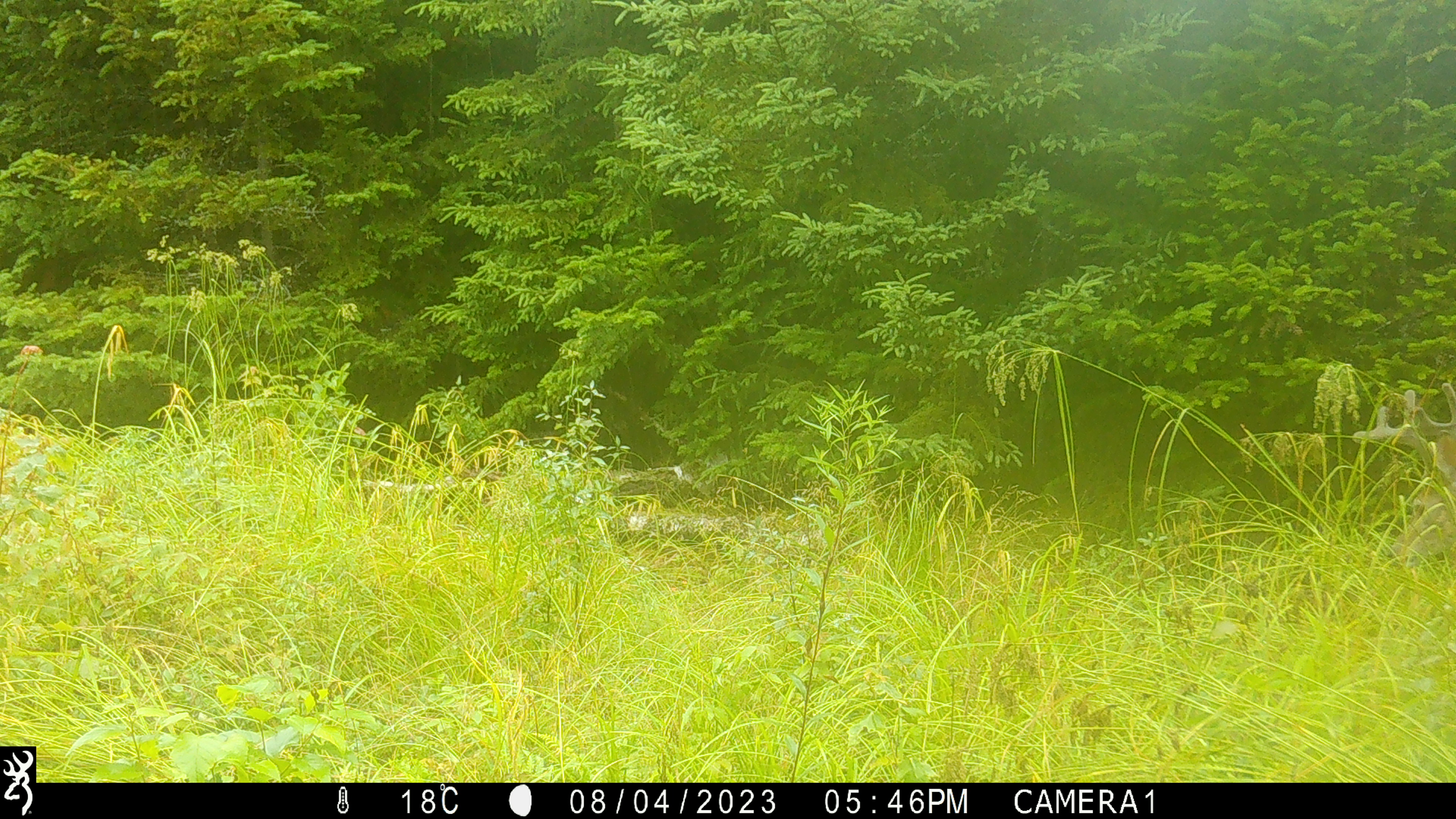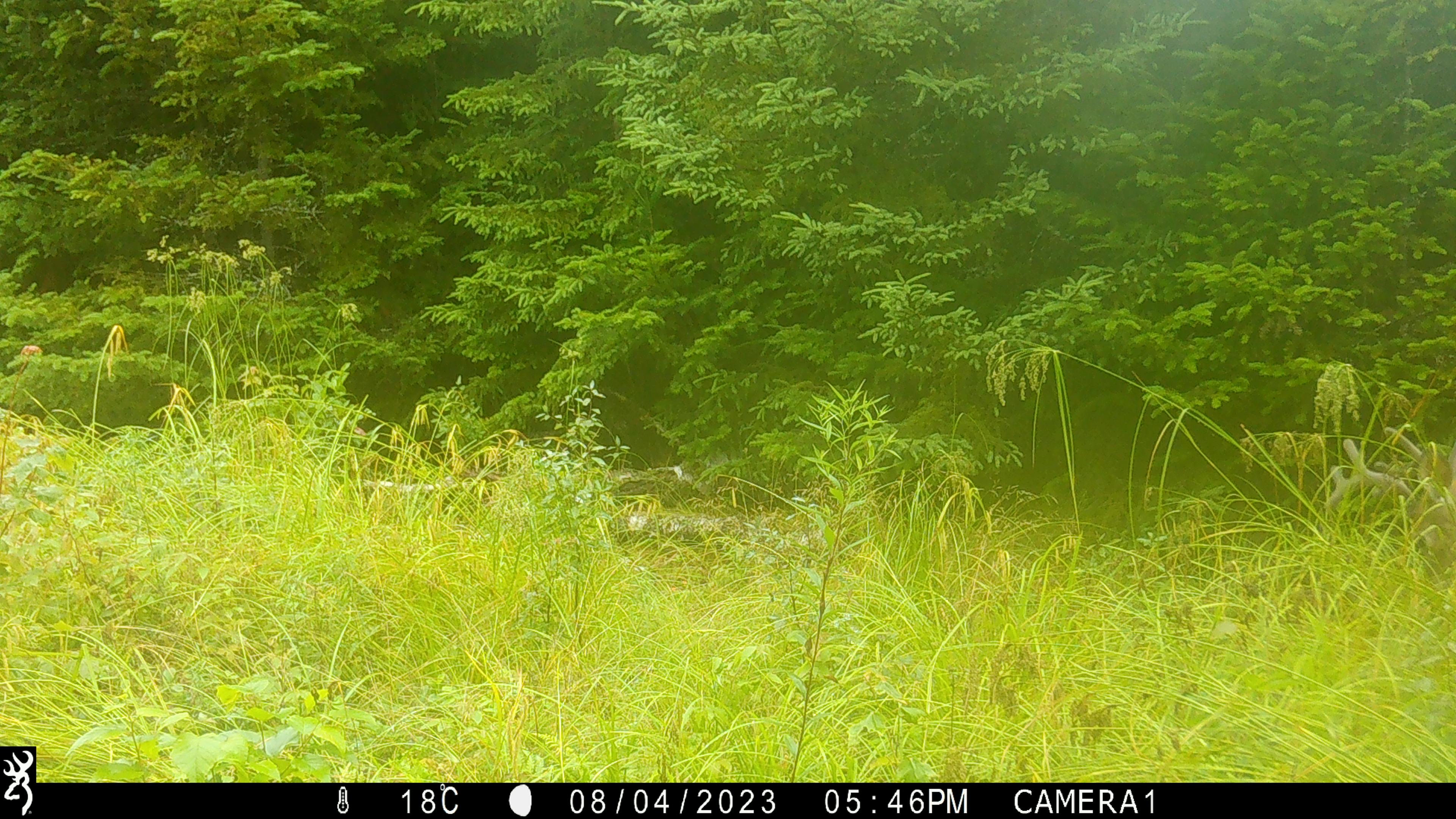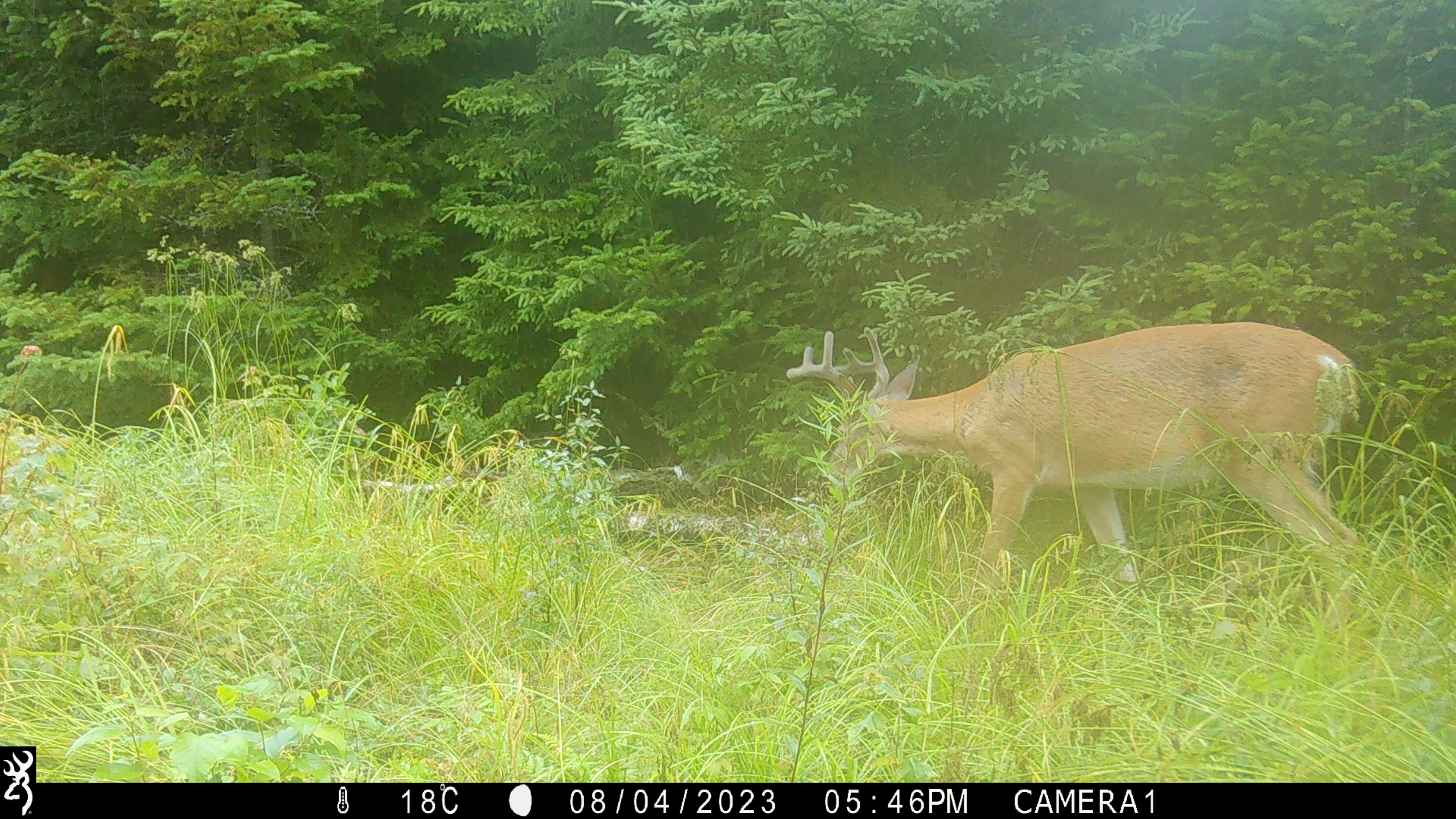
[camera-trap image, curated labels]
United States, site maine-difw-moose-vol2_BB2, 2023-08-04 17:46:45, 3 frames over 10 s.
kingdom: Animalia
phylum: Chordata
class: Mammalia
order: Artiodactyla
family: Cervidae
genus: Odocoileus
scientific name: Odocoileus virginianus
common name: white-tailed deer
White-tailed deer (Odocoileus virginianus).